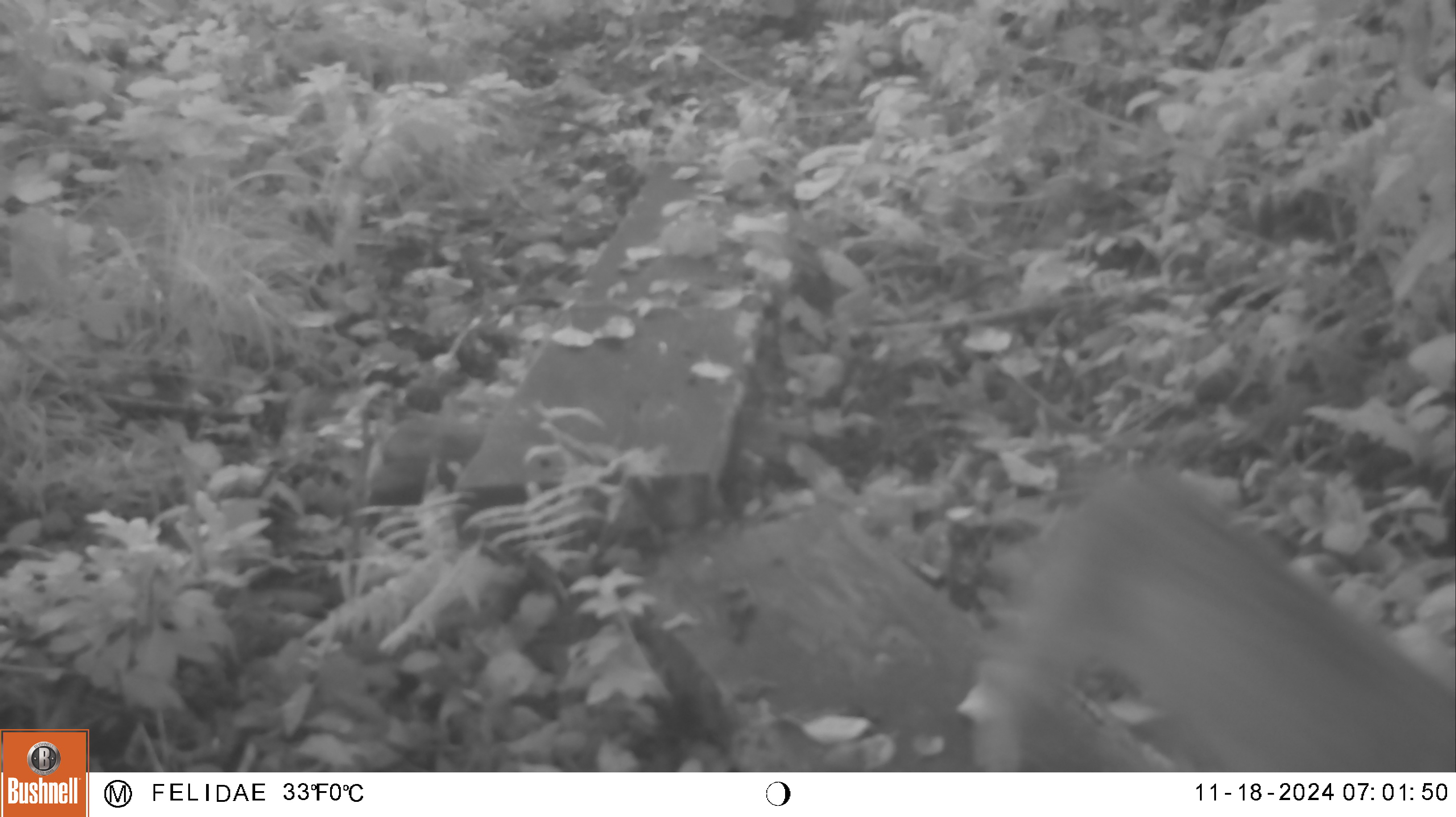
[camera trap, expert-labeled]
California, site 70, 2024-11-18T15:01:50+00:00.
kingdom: Animalia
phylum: Chordata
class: Mammalia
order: Carnivora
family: Felidae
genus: Lynx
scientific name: Lynx rufus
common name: bobcat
Bobcat (Lynx rufus).